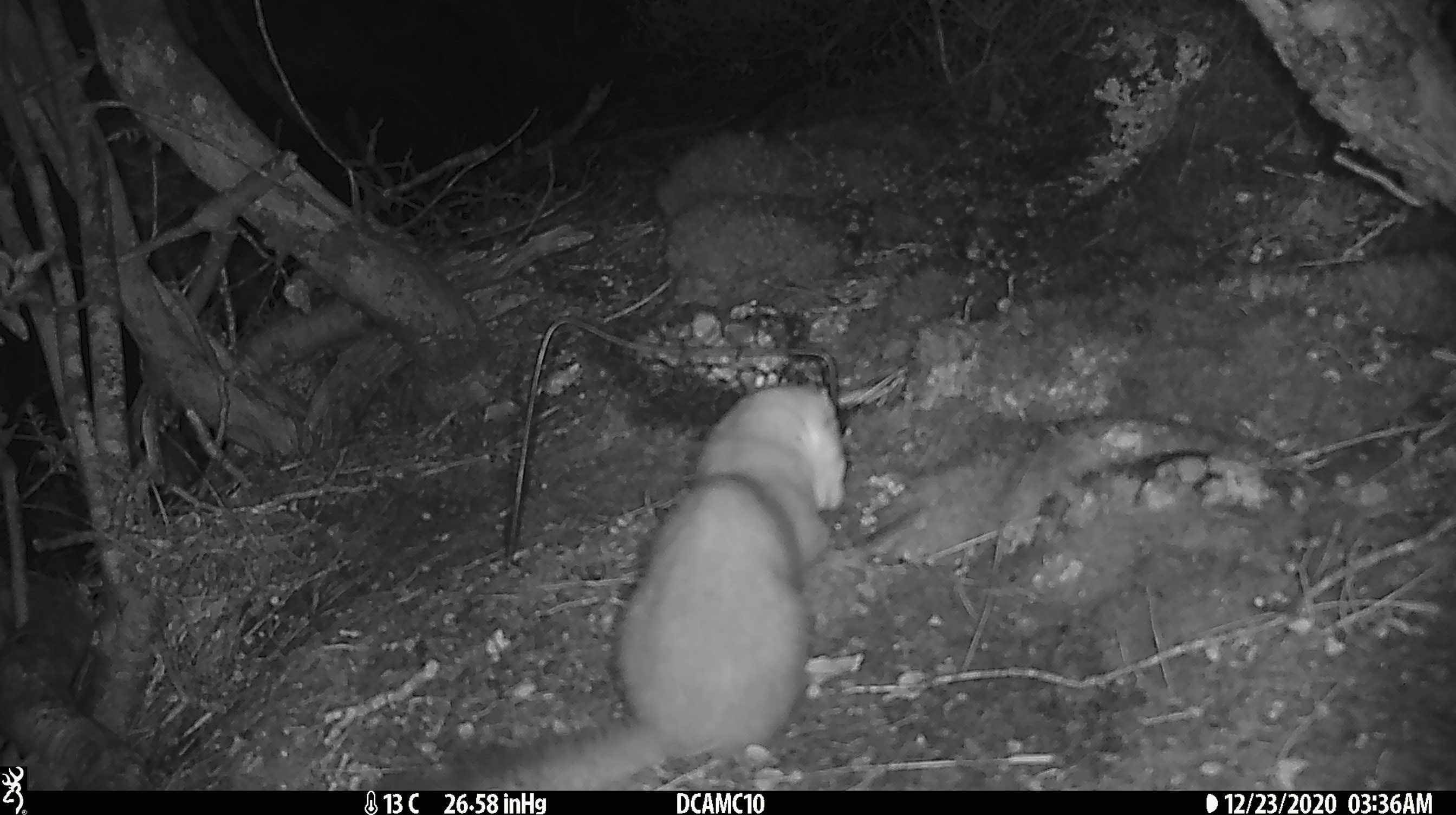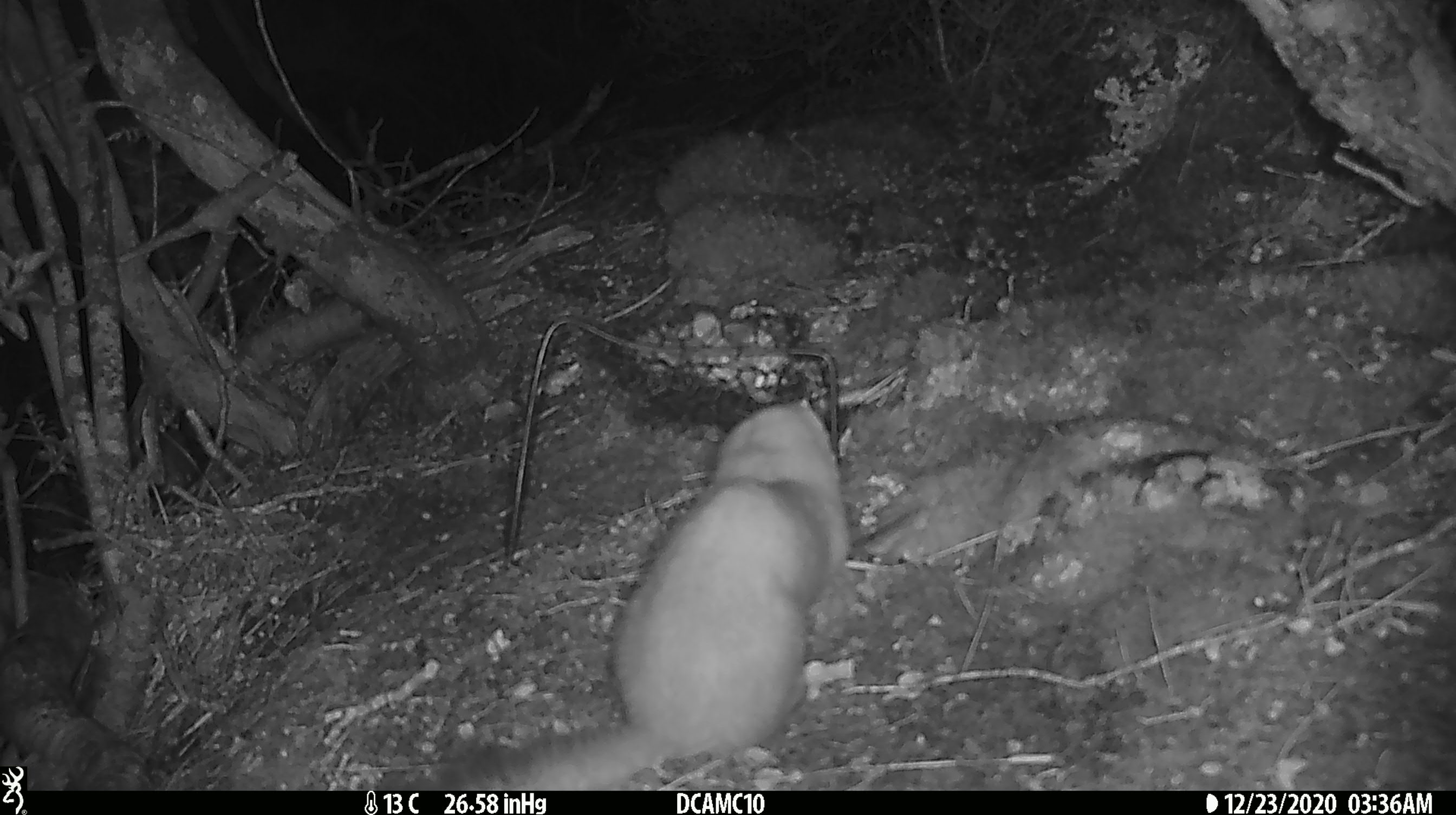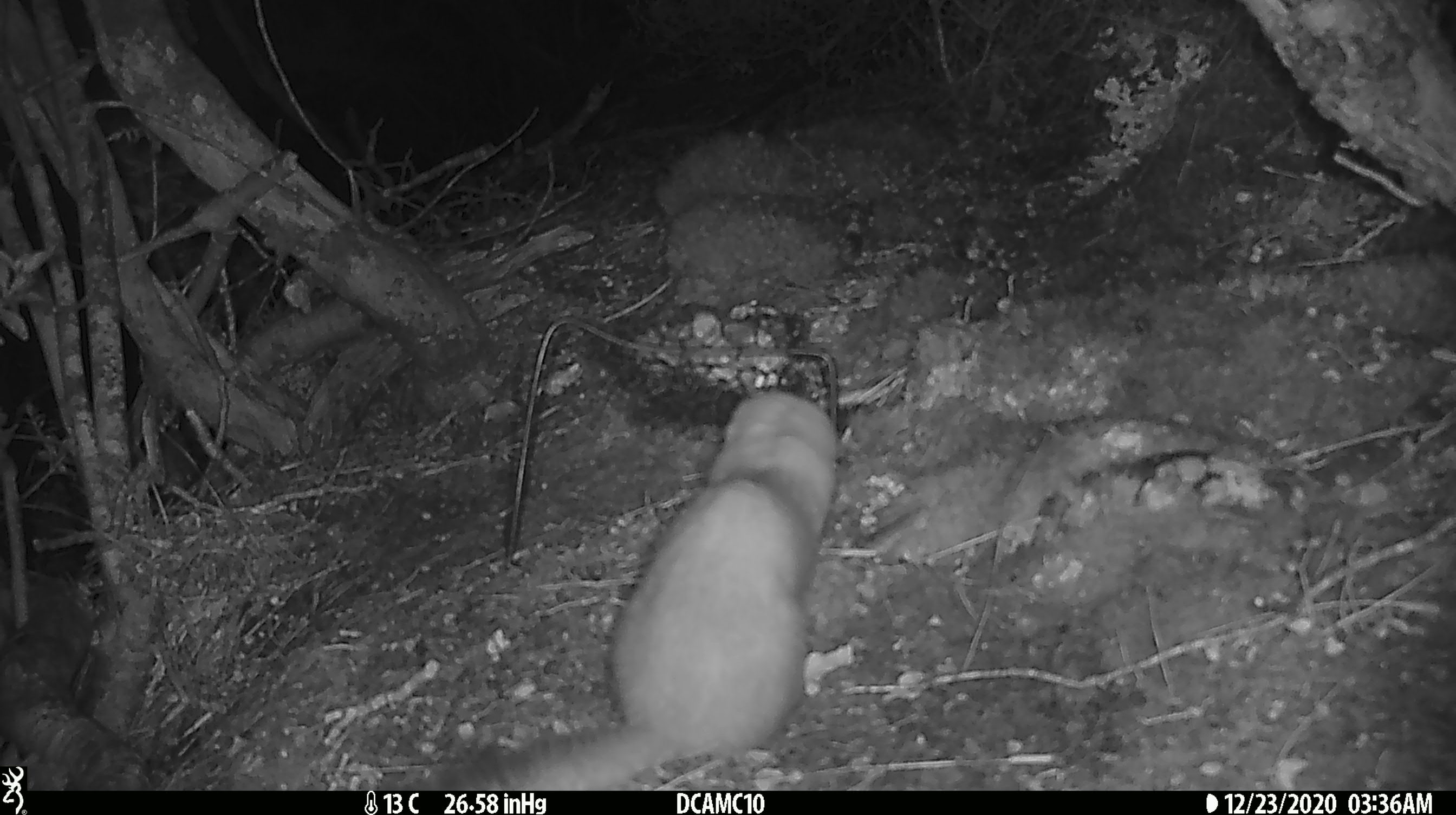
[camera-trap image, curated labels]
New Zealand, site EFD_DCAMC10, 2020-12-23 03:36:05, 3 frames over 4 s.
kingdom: Animalia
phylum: Chordata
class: Mammalia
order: Carnivora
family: Mustelidae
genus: Mustela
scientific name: Mustela erminea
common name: stoat